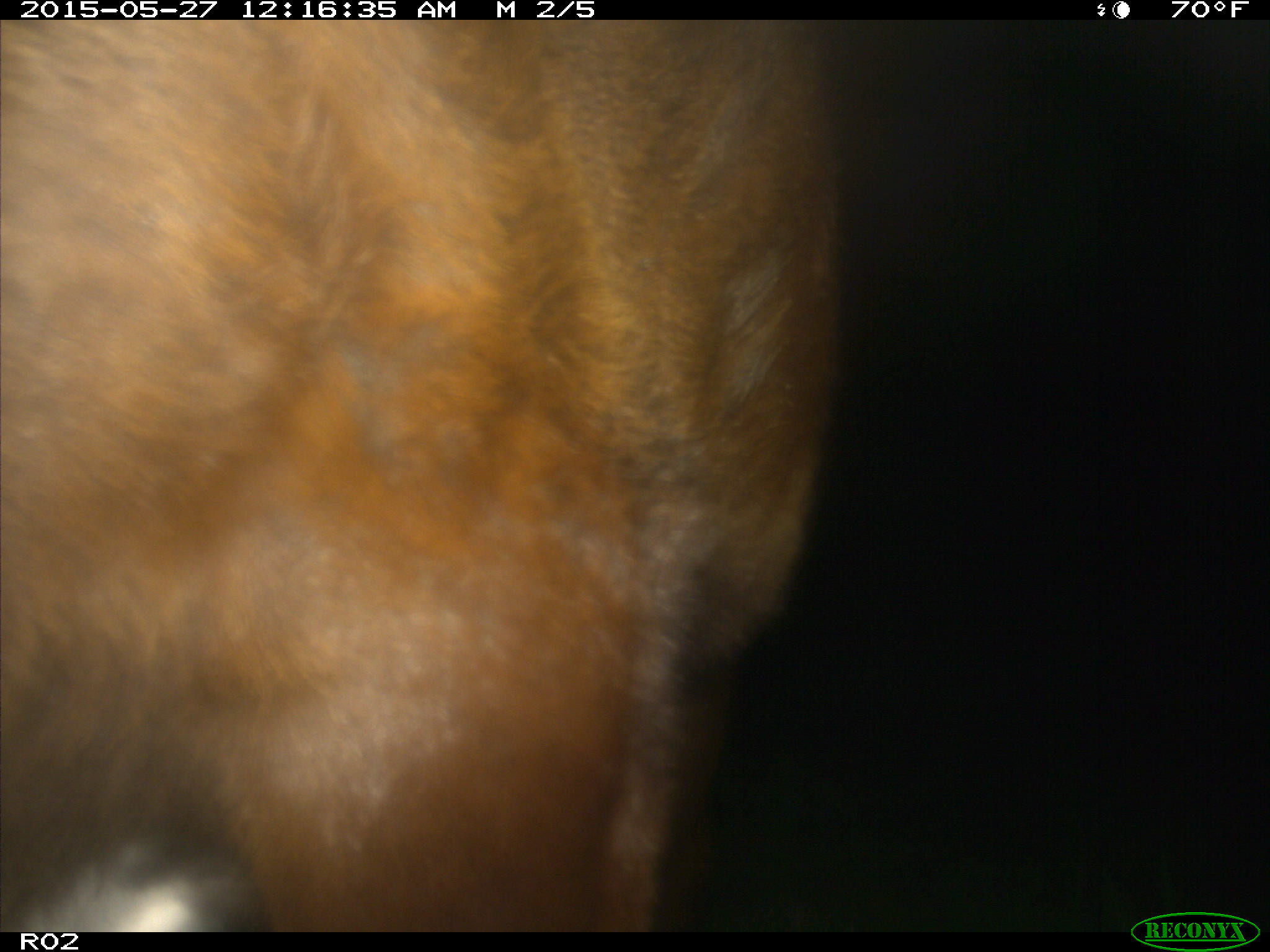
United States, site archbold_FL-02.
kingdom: Animalia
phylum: Chordata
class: Mammalia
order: Artiodactyla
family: Bovidae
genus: Bos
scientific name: Bos taurus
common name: domestic cow